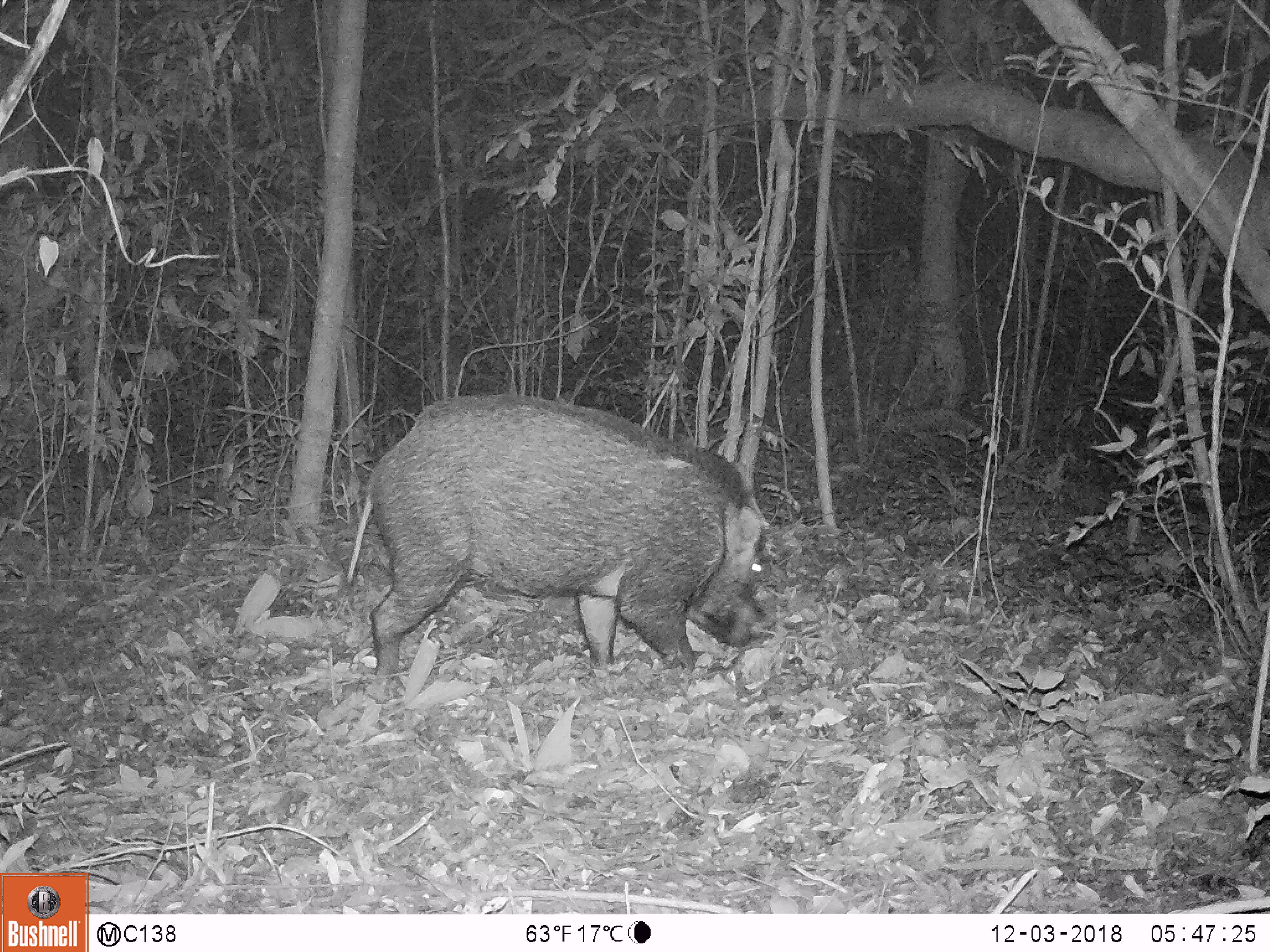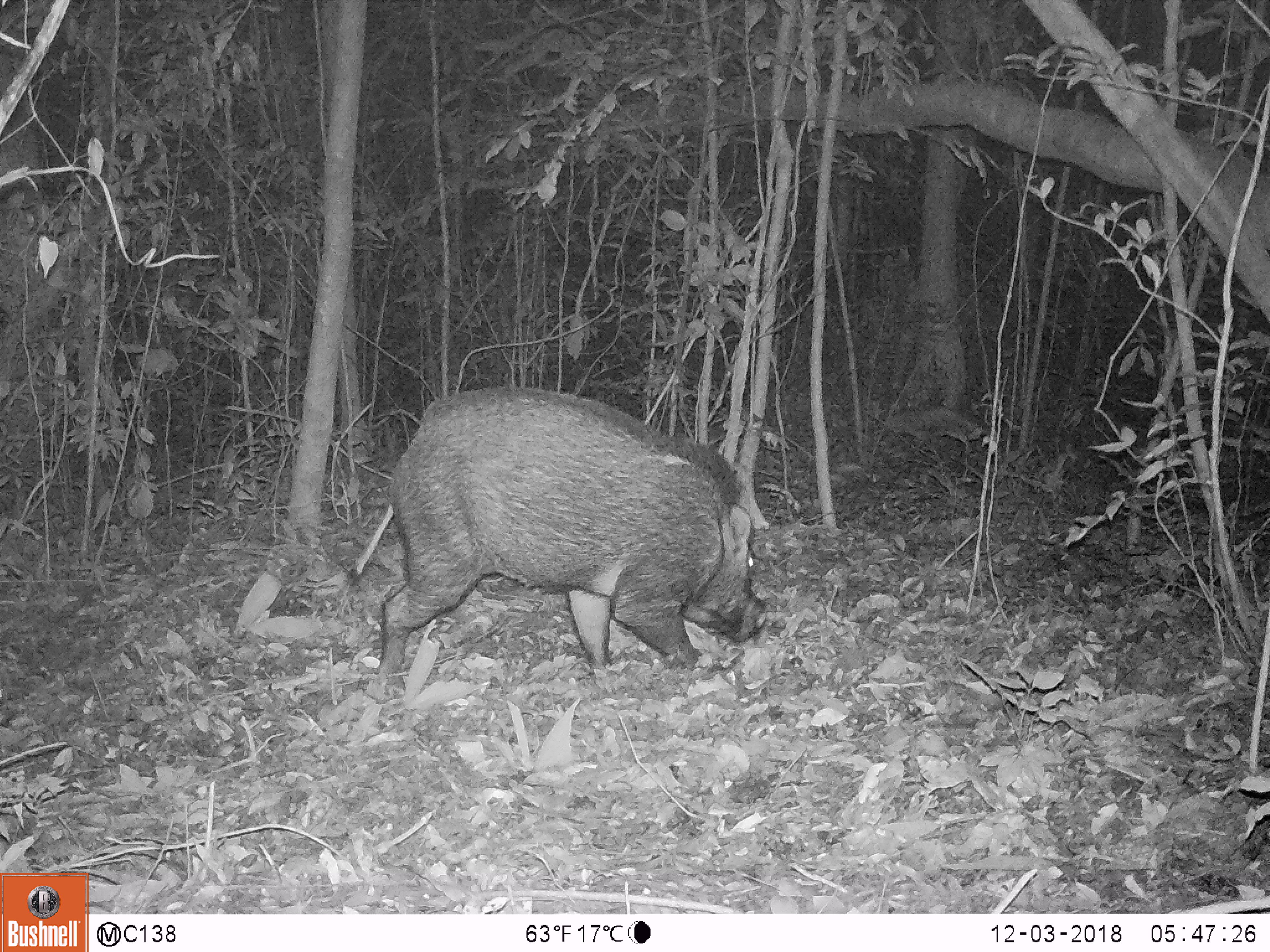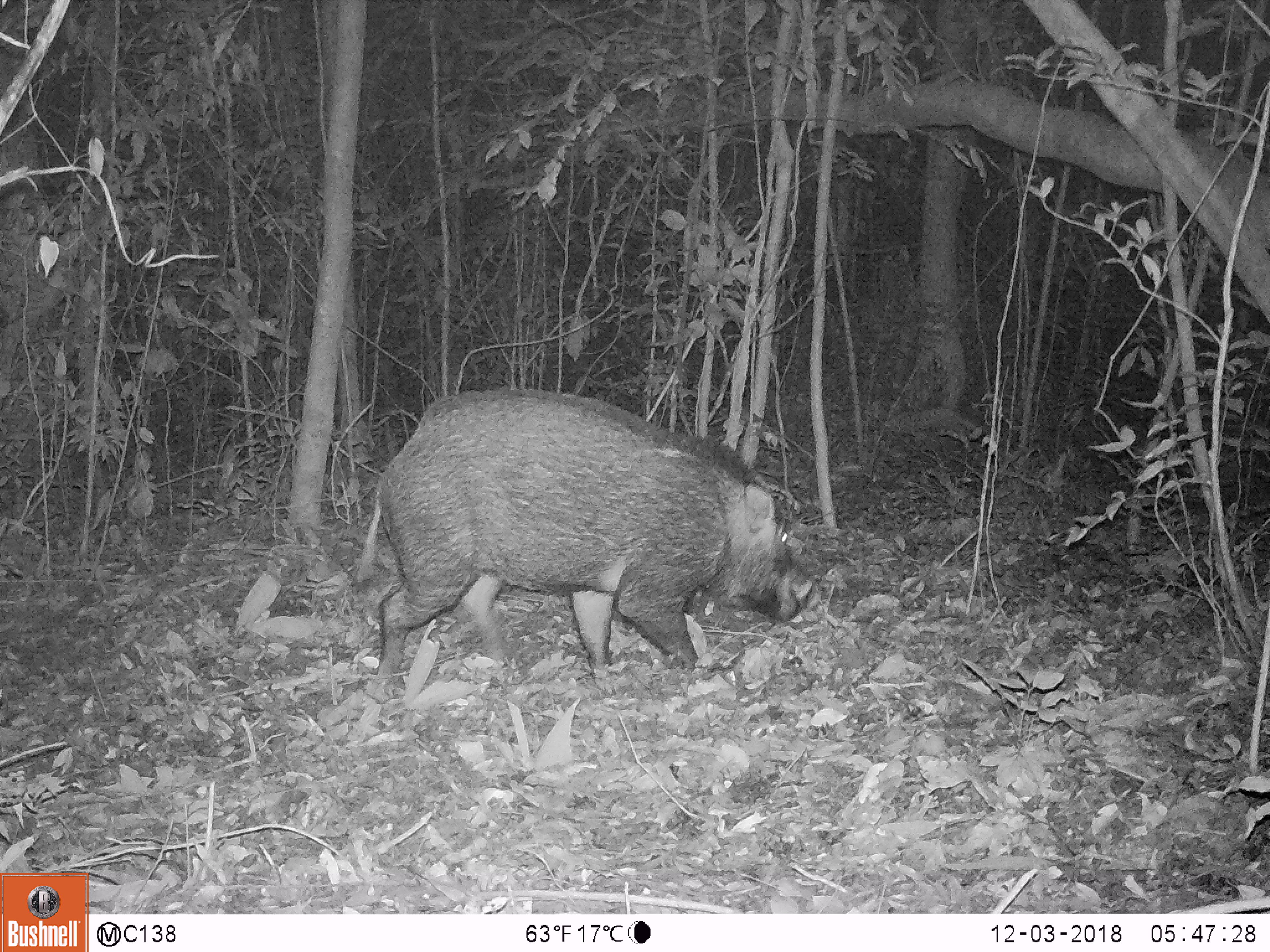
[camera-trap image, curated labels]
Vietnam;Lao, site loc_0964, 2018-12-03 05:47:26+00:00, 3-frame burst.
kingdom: Animalia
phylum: Chordata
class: Mammalia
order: Artiodactyla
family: Suidae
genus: Sus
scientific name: Sus scrofa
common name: eurasian wild pig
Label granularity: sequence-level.